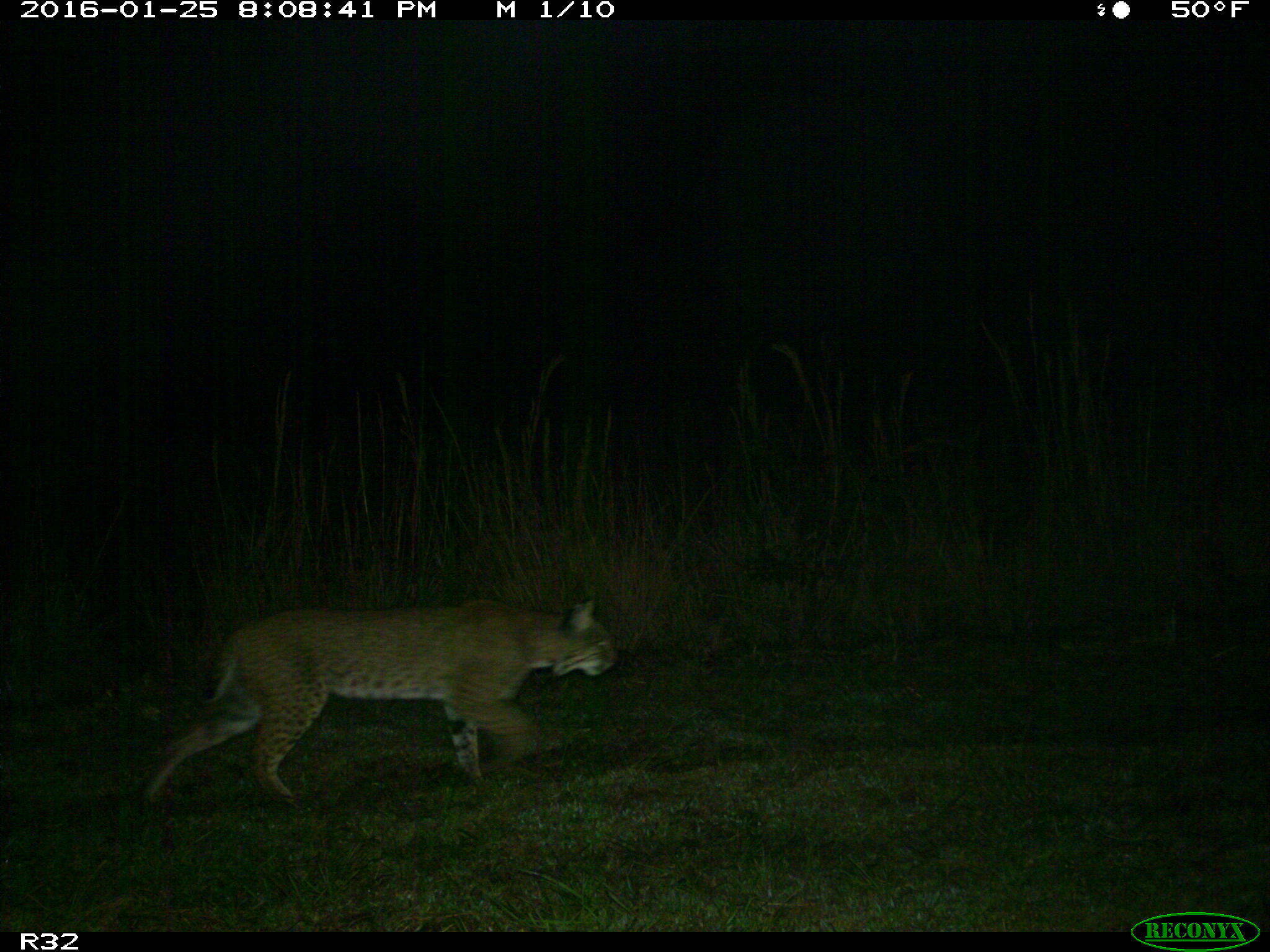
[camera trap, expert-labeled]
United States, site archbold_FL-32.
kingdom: Animalia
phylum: Chordata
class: Mammalia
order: Carnivora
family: Felidae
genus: Lynx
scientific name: Lynx rufus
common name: bobcat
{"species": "Lynx rufus (bobcat)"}